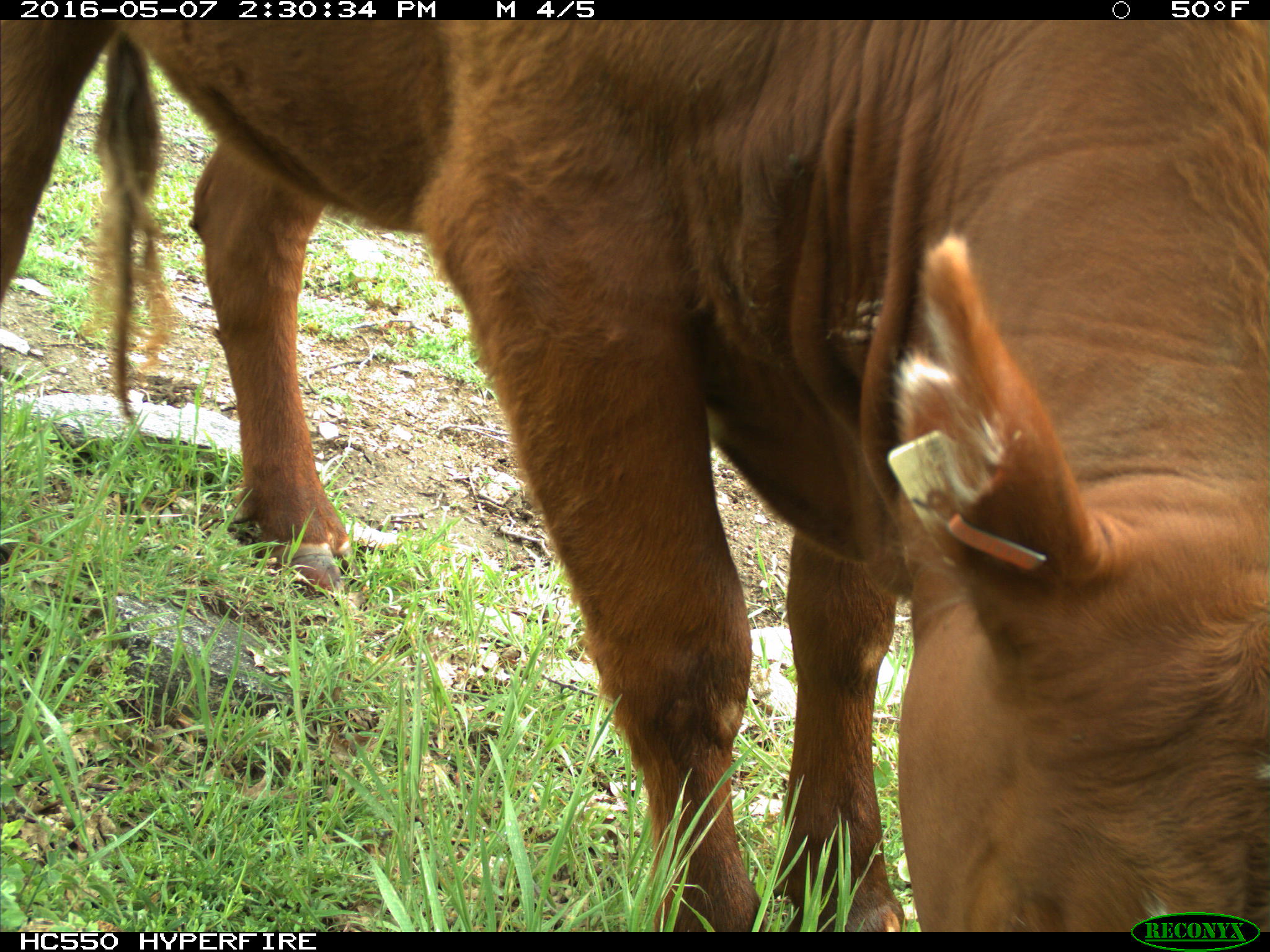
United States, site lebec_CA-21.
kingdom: Animalia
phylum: Chordata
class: Mammalia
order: Artiodactyla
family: Bovidae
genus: Bos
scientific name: Bos taurus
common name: domestic cow